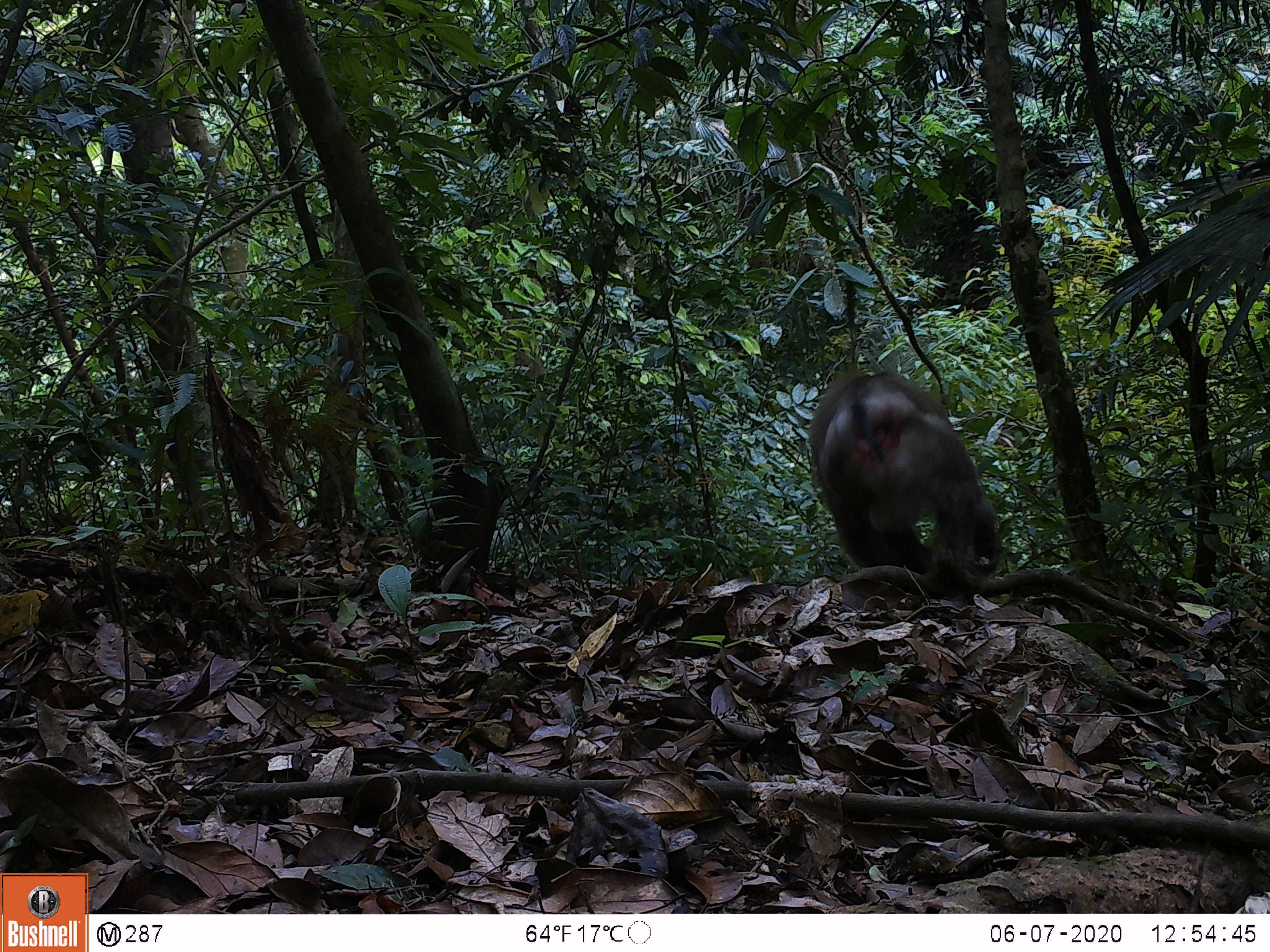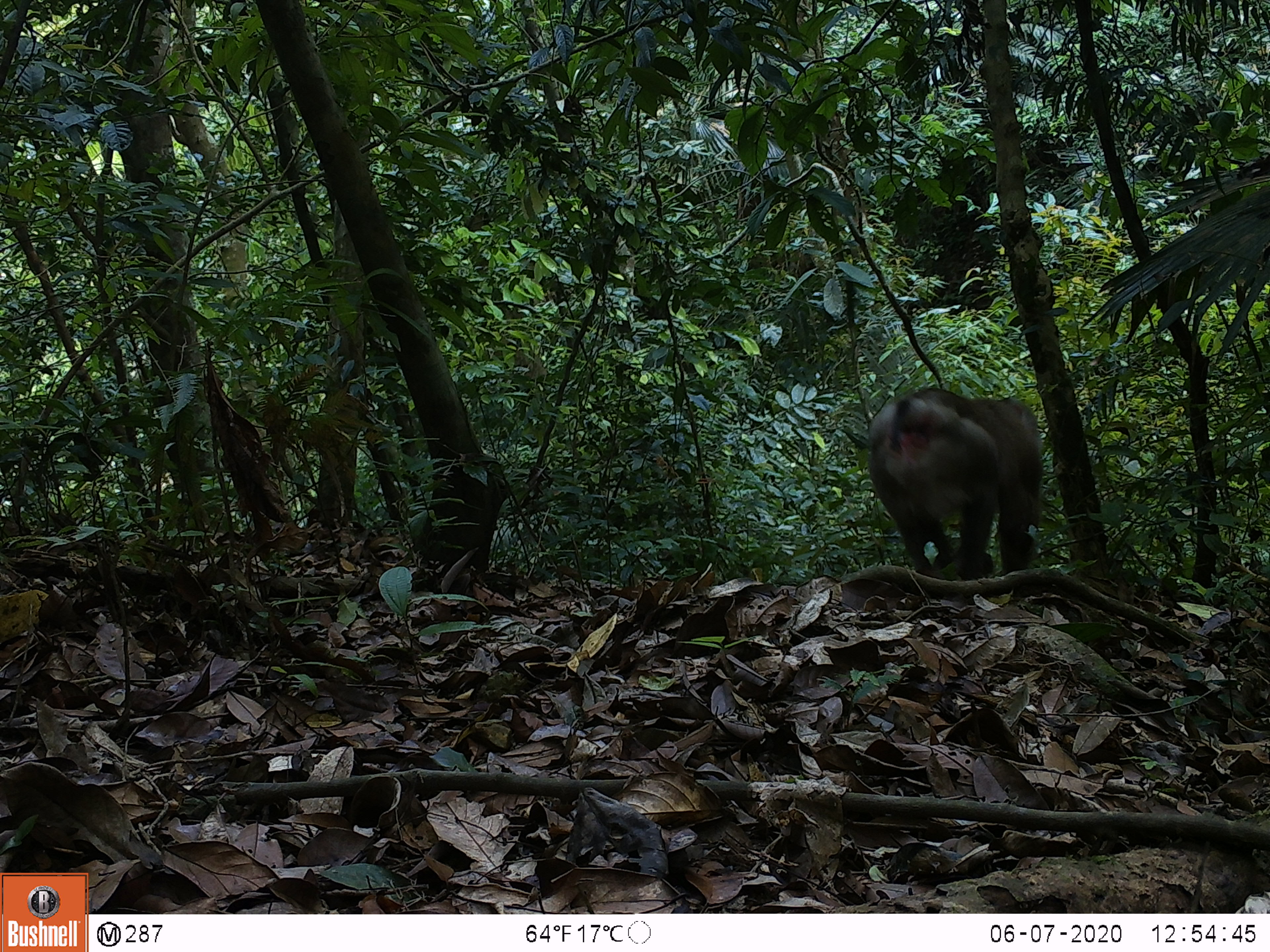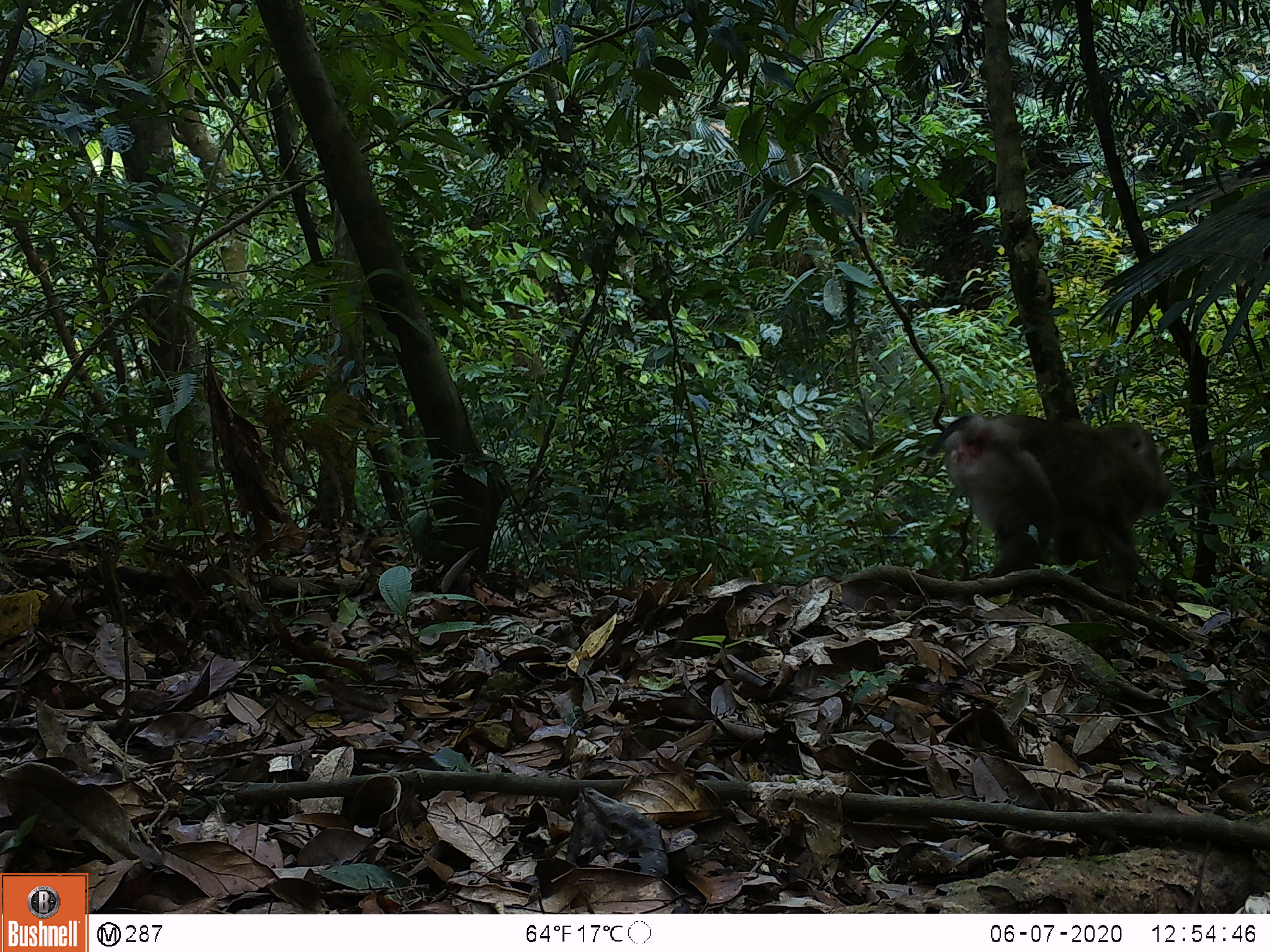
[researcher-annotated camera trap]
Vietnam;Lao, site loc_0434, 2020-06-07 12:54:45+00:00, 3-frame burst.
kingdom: Animalia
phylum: Chordata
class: Mammalia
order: Primates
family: Cercopithecidae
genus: Macaca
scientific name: Macaca nemestrina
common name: pig-tailed macaque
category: pig tailed macaque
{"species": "pig tailed macaque (pig-tailed macaque) (Macaca nemestrina)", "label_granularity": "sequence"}